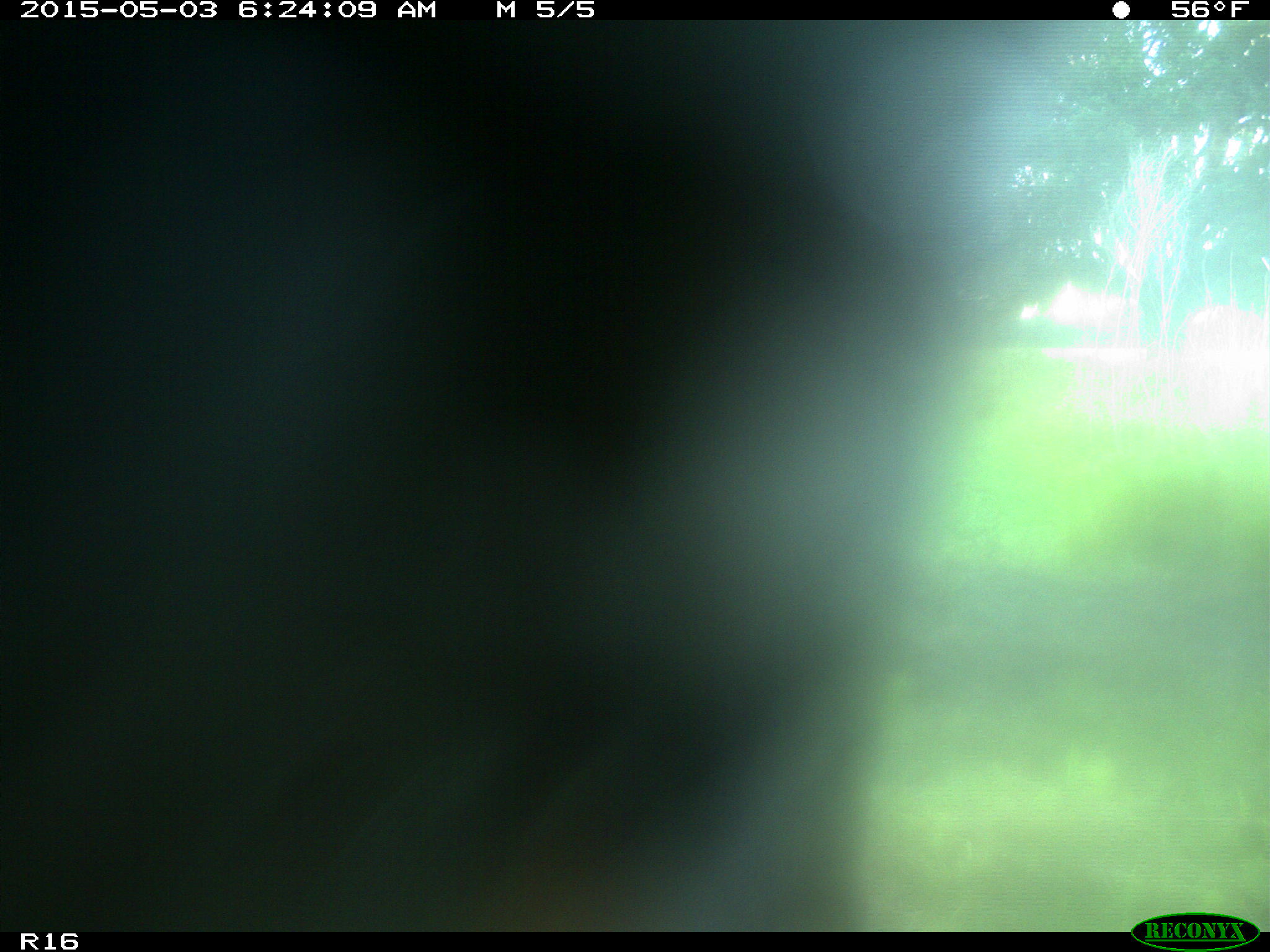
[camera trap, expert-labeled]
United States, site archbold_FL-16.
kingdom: Animalia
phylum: Chordata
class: Mammalia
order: Artiodactyla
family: Bovidae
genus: Bos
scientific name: Bos taurus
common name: domestic cow